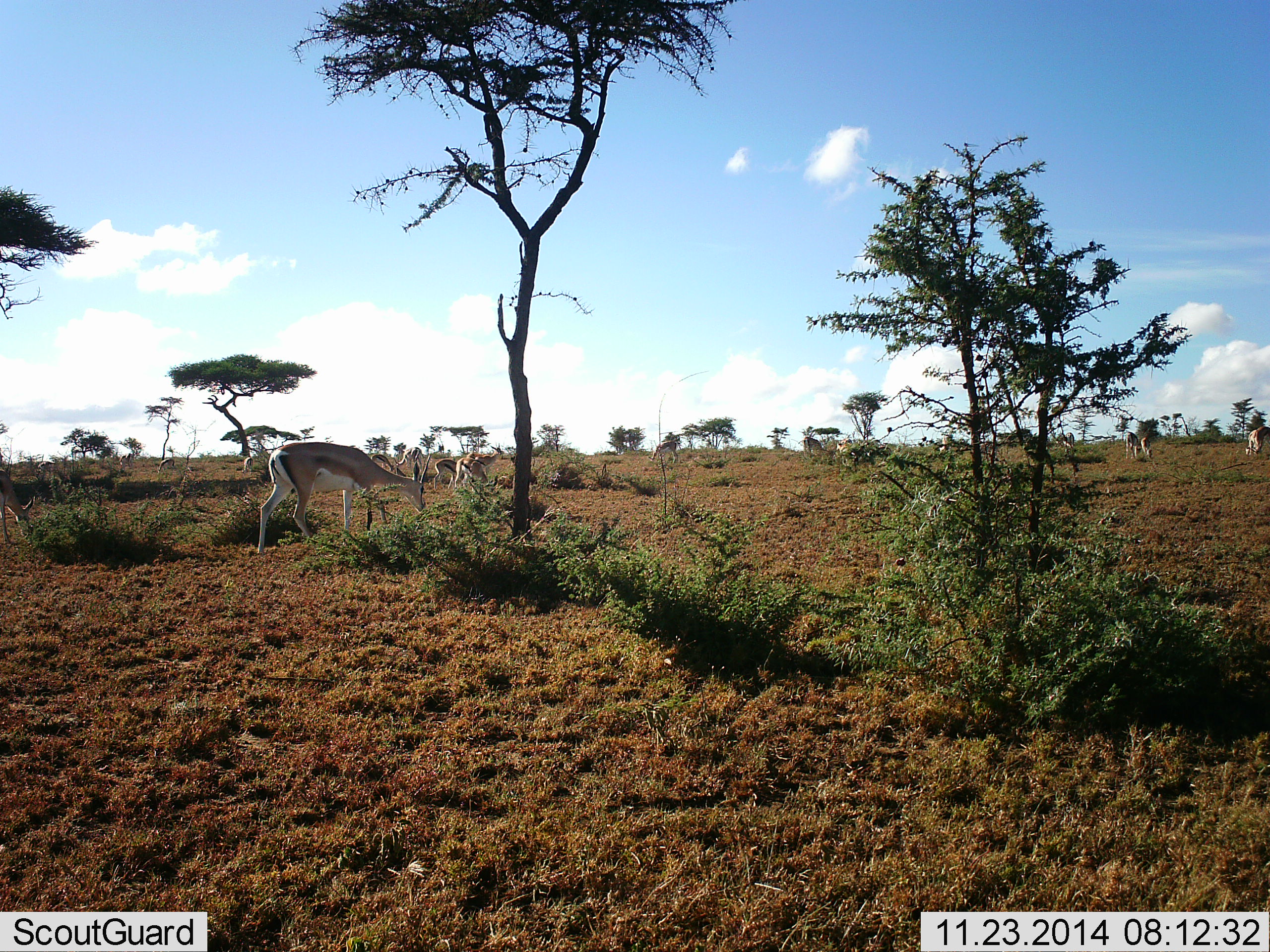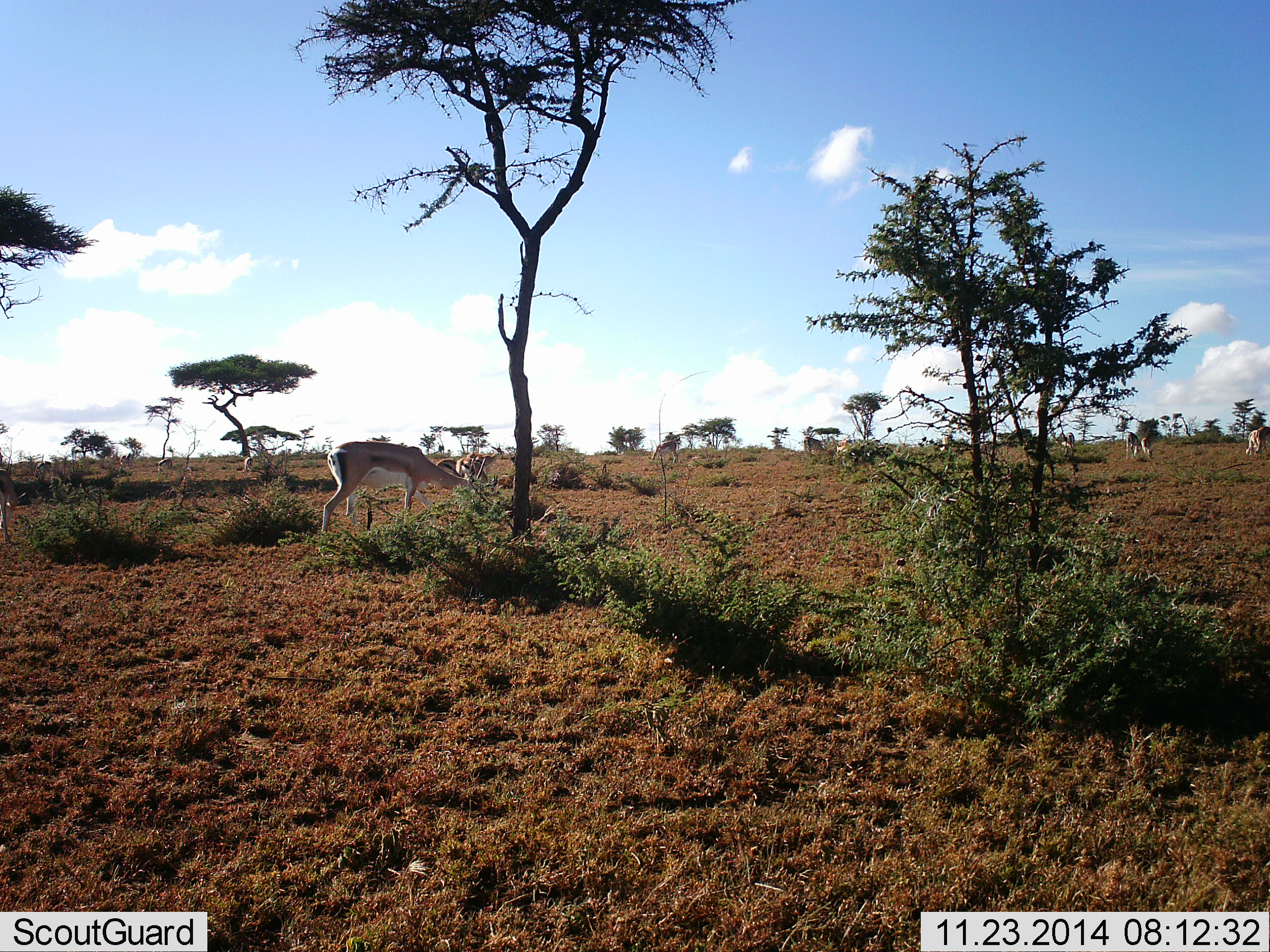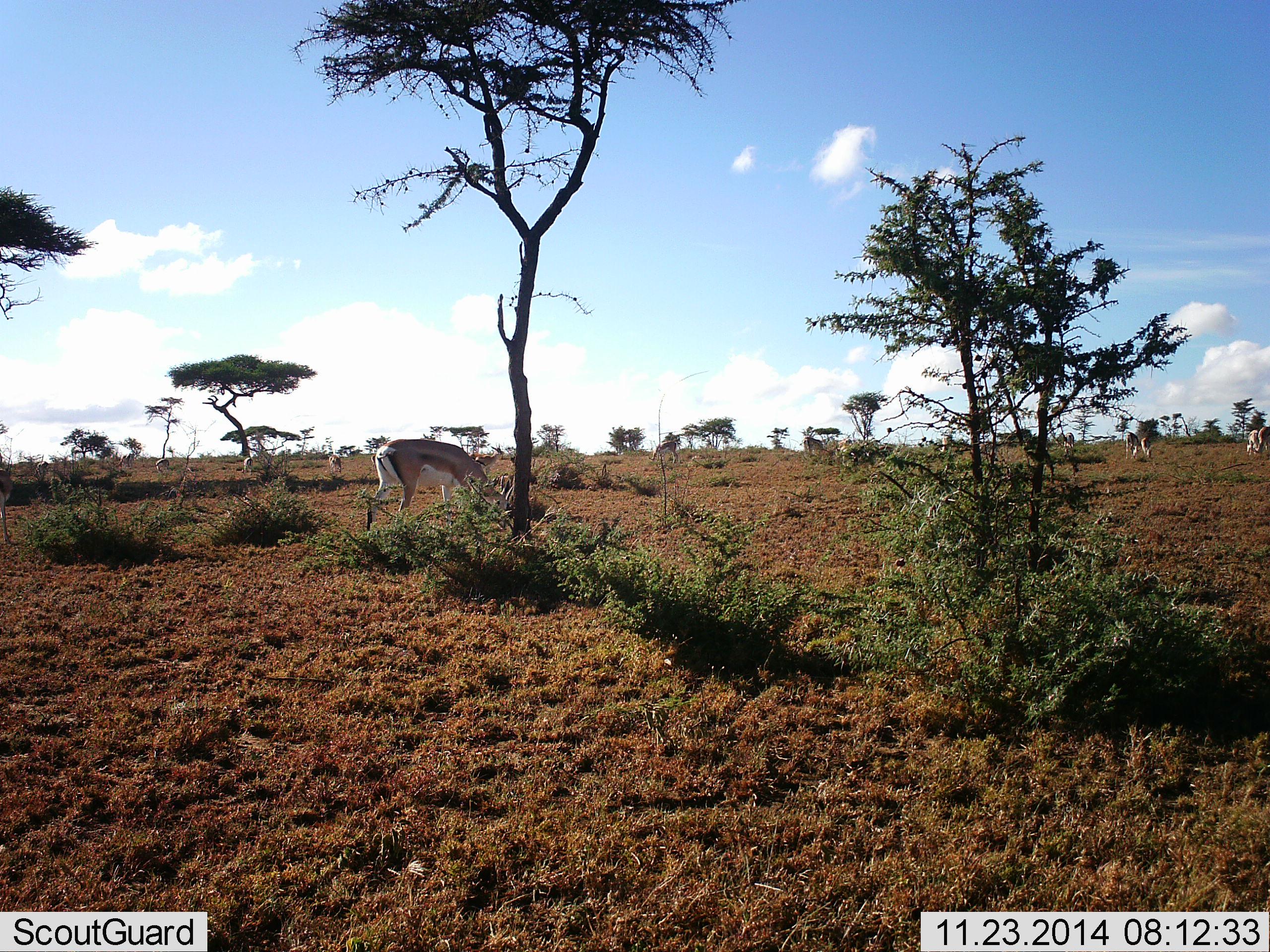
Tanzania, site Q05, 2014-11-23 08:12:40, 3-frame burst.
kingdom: Animalia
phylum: Chordata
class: Mammalia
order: Artiodactyla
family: Bovidae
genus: Nanger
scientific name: Nanger granti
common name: grant's gazelle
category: gazellegrants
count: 6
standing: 27%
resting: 0%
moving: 36%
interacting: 9%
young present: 0%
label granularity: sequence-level